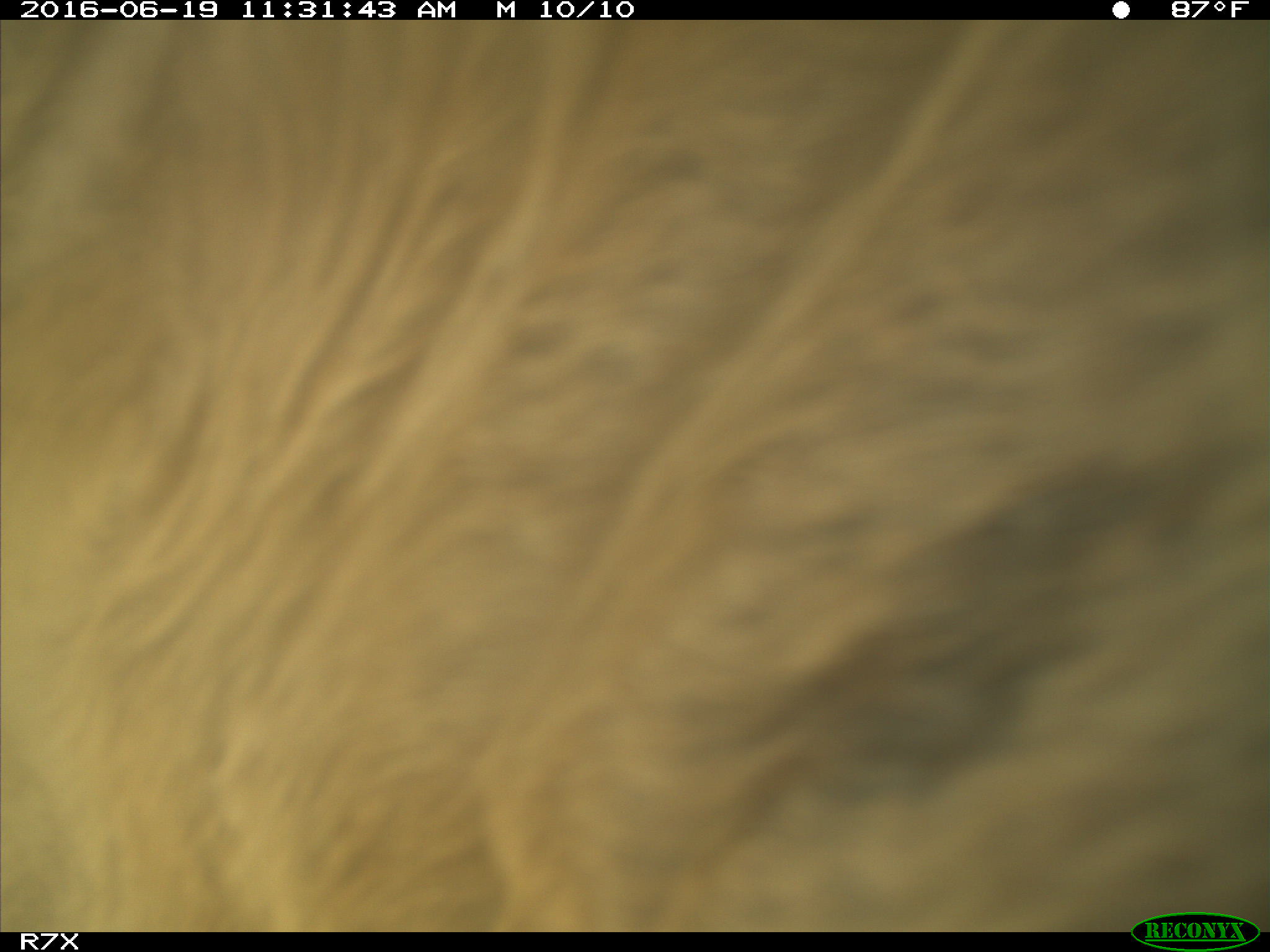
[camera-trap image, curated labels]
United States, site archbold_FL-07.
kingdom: Animalia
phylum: Chordata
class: Mammalia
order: Artiodactyla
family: Bovidae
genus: Bos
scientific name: Bos taurus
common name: domestic cow